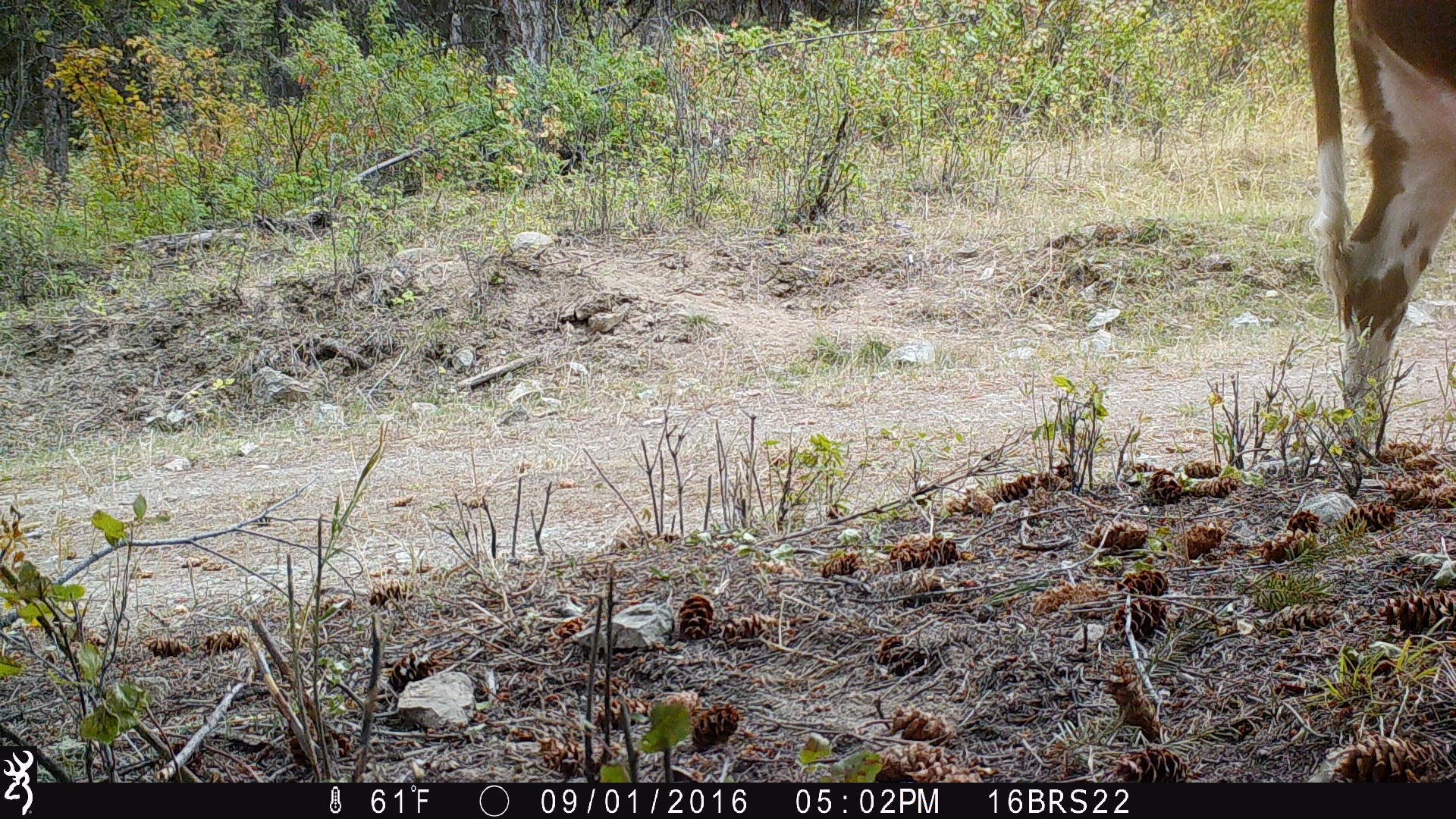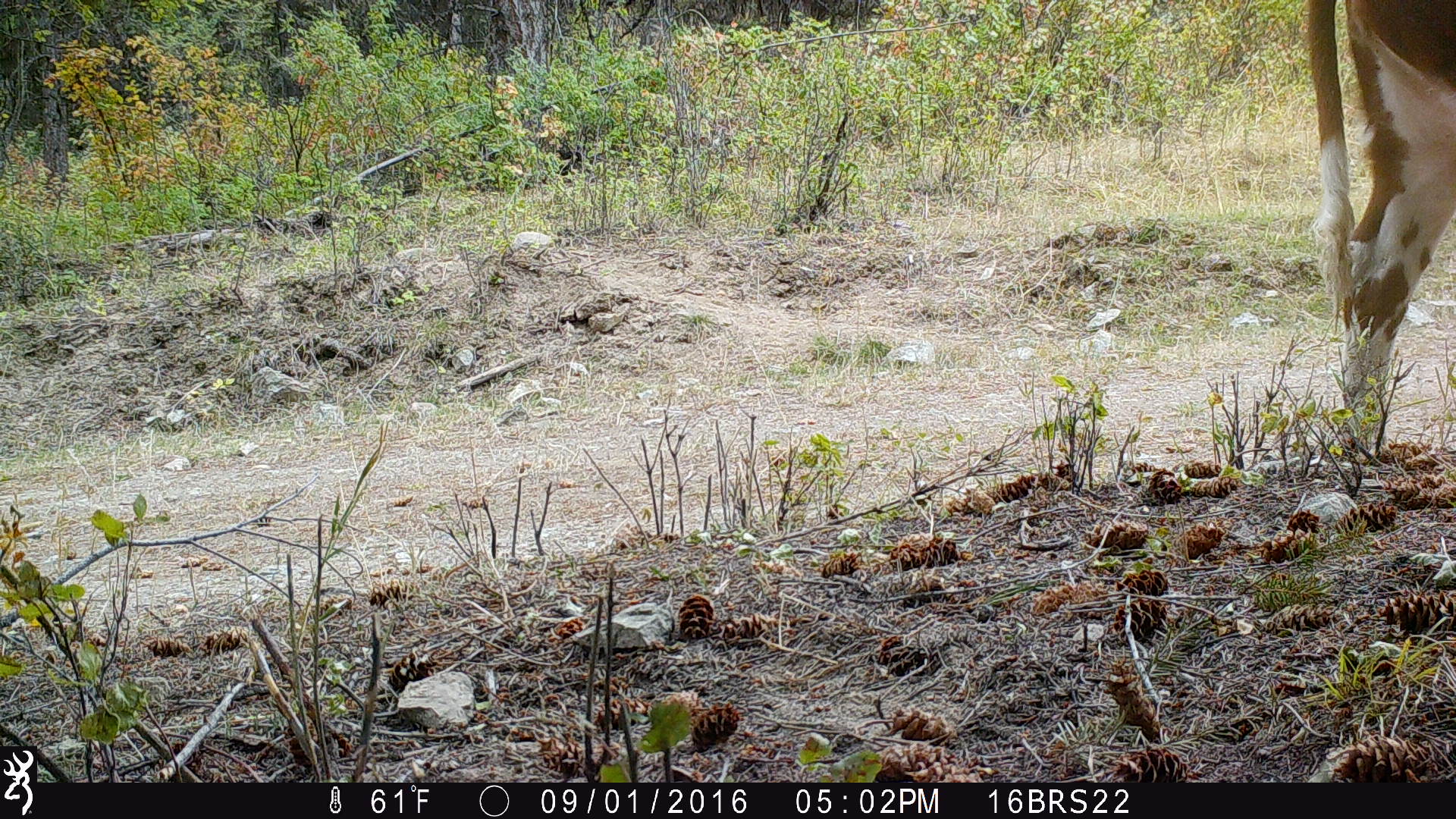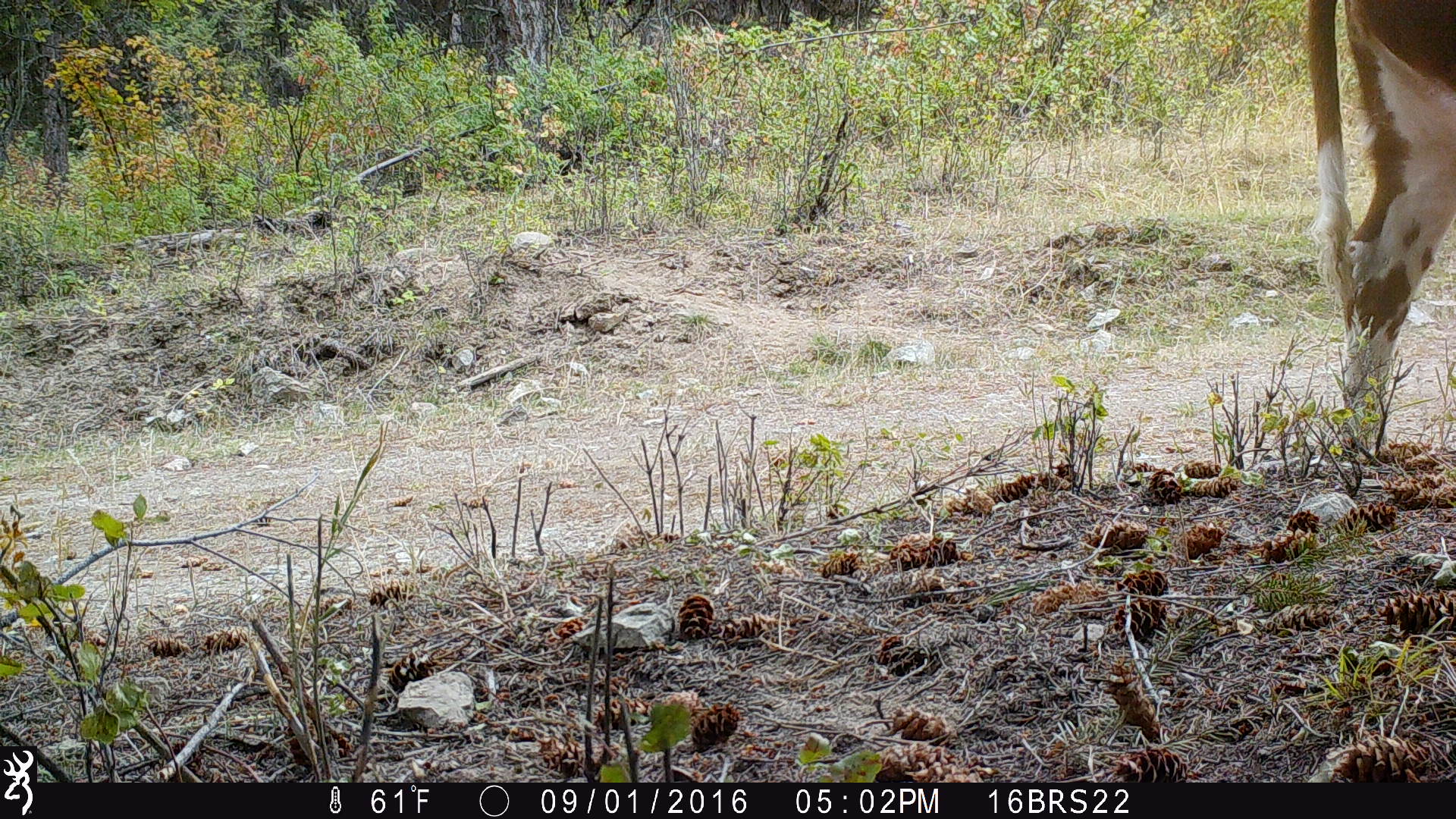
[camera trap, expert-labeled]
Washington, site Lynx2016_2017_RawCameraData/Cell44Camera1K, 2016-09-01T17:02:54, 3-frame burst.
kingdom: Animalia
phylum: Chordata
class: Mammalia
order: Artiodactyla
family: Bovidae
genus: Bos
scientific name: Bos taurus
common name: domestic cattle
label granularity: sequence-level